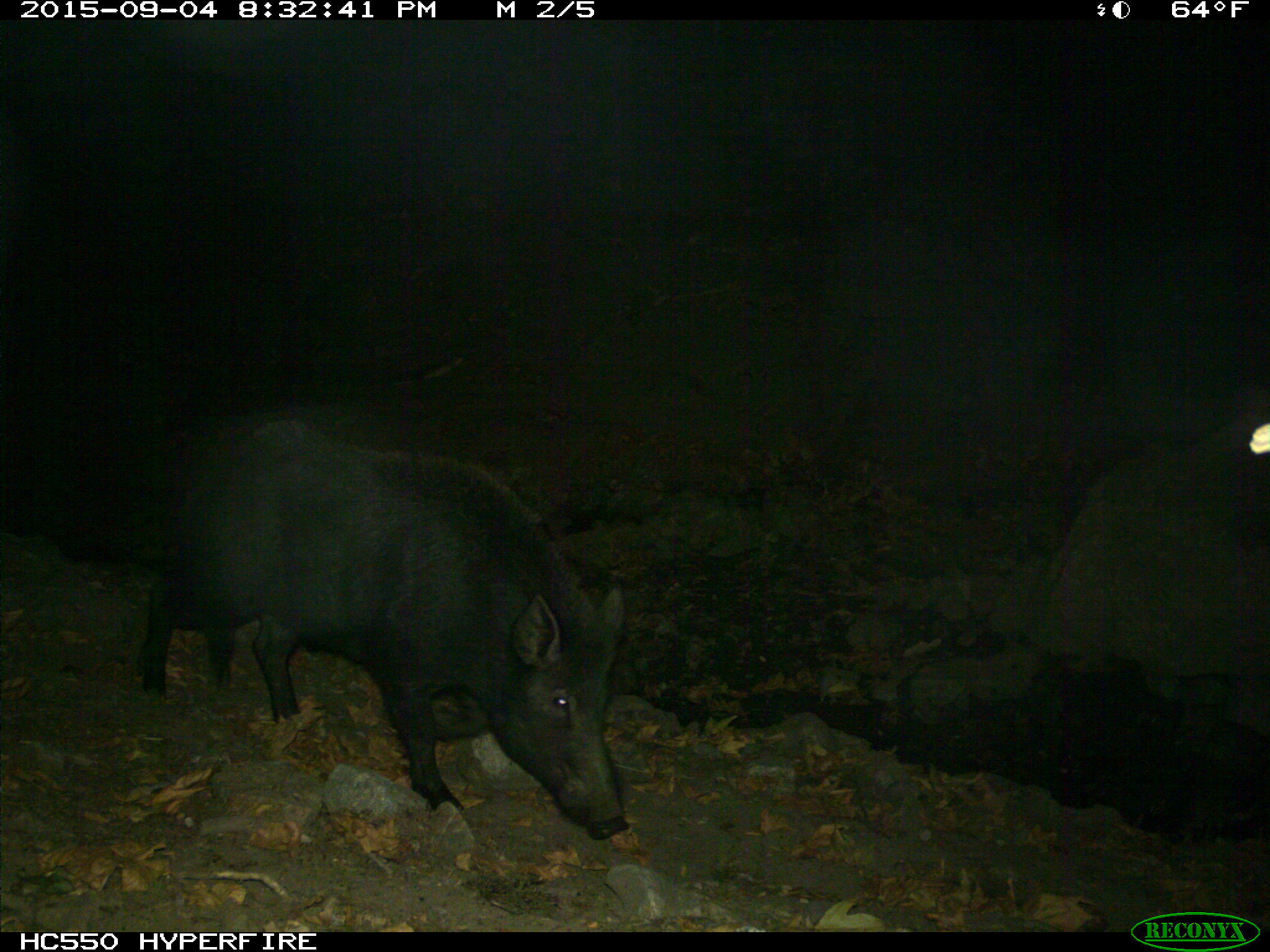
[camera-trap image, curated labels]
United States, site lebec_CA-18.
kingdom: Animalia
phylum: Chordata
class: Mammalia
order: Artiodactyla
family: Suidae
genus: Sus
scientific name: Sus scrofa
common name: wild boar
Sus scrofa (wild boar).